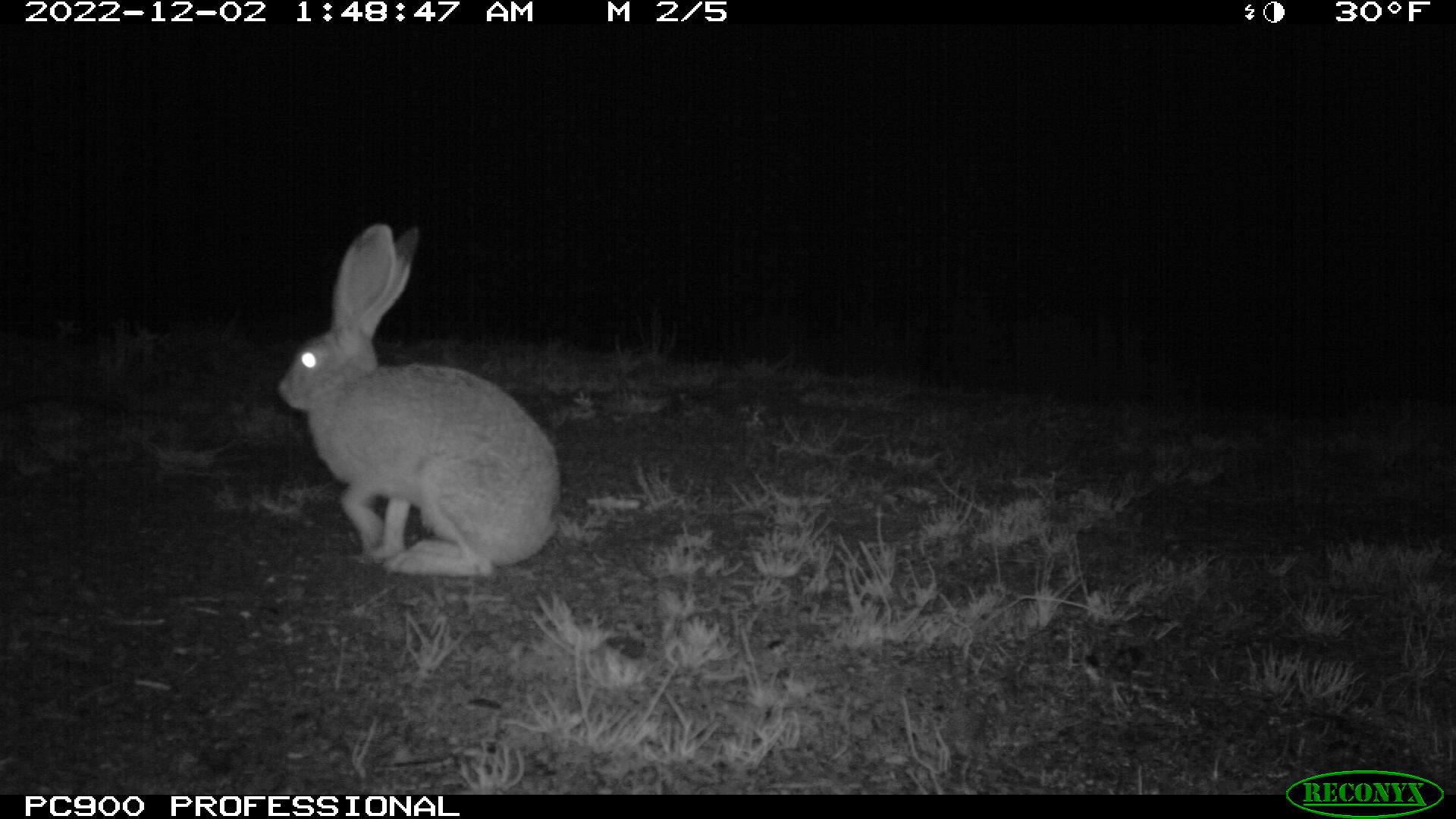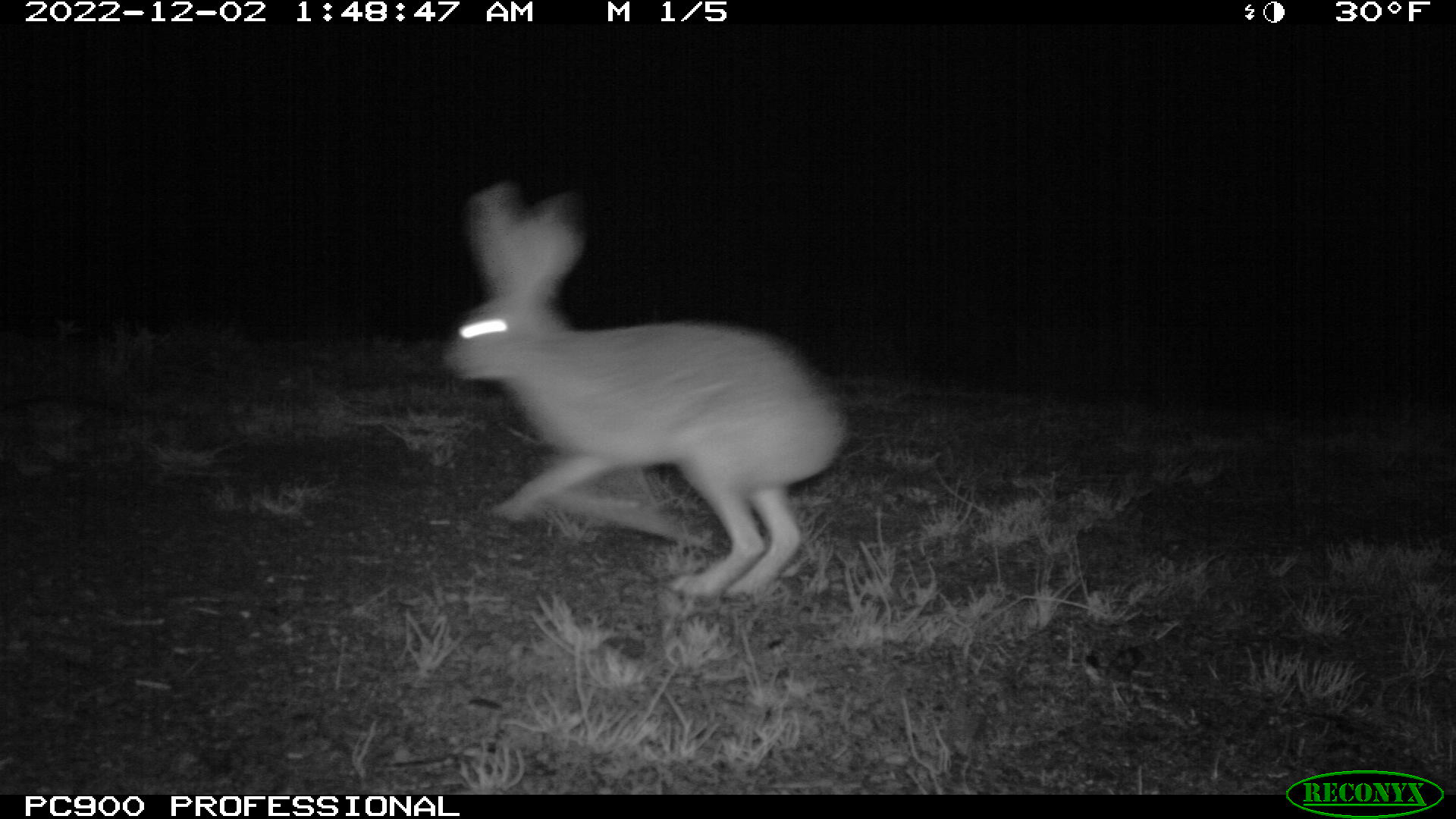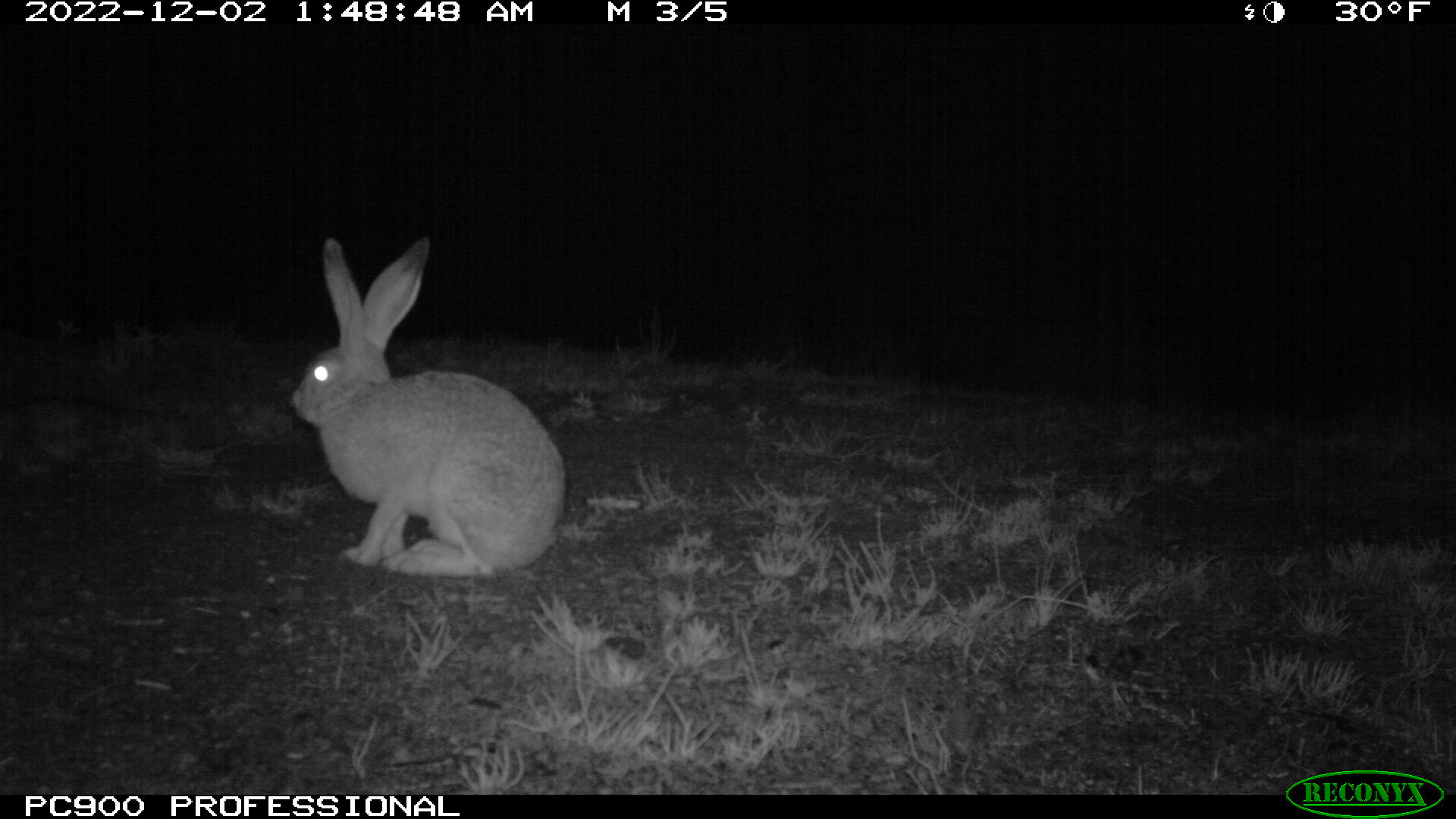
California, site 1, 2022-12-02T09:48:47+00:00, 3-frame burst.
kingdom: Animalia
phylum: Chordata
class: Mammalia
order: Lagomorpha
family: Leporidae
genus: Lepus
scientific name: Lepus californicus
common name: black-tailed jackrabbit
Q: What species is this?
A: Black-tailed jackrabbit (Lepus californicus).